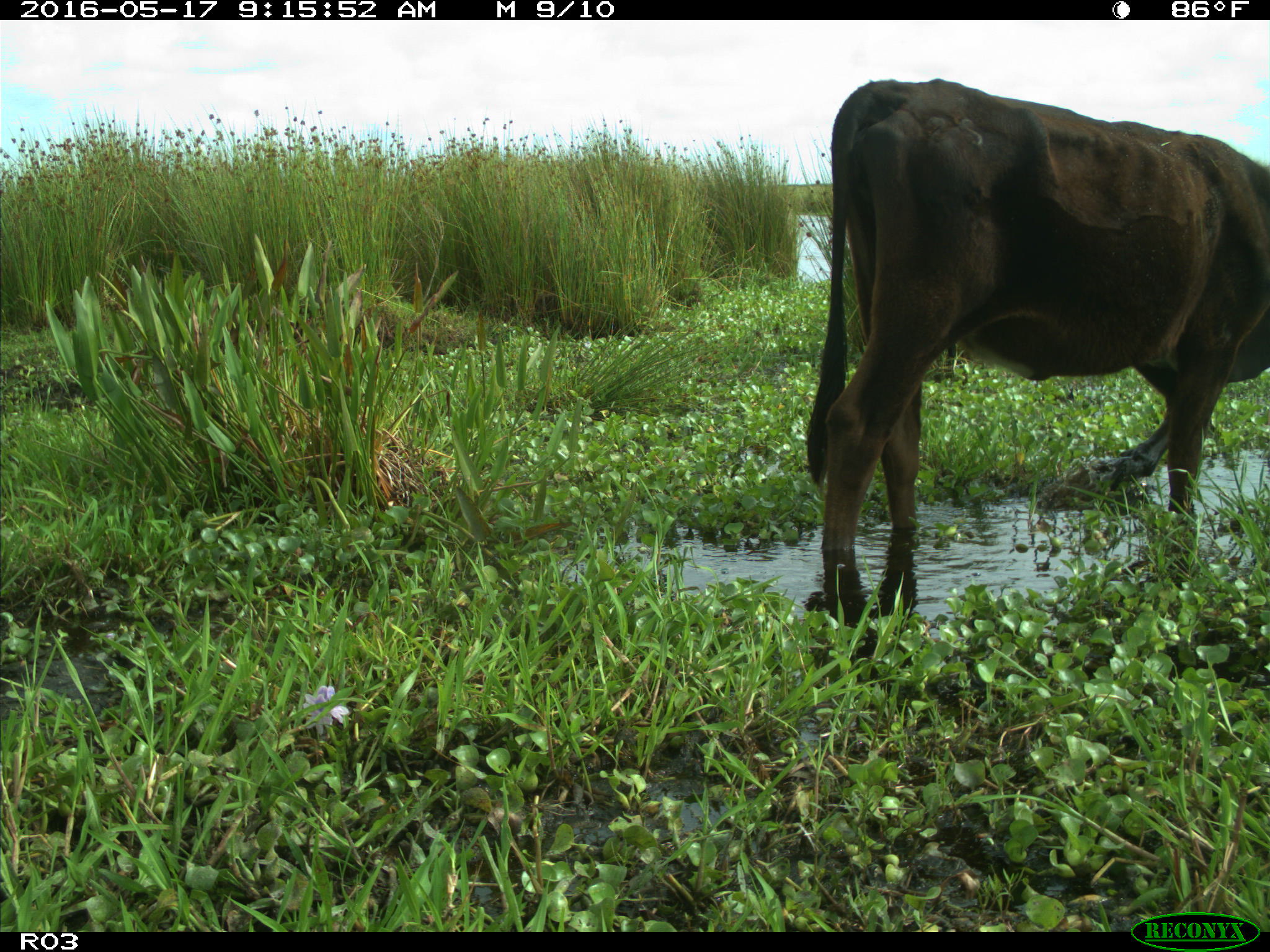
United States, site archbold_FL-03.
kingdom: Animalia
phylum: Chordata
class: Mammalia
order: Artiodactyla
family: Bovidae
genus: Bos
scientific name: Bos taurus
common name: domestic cow